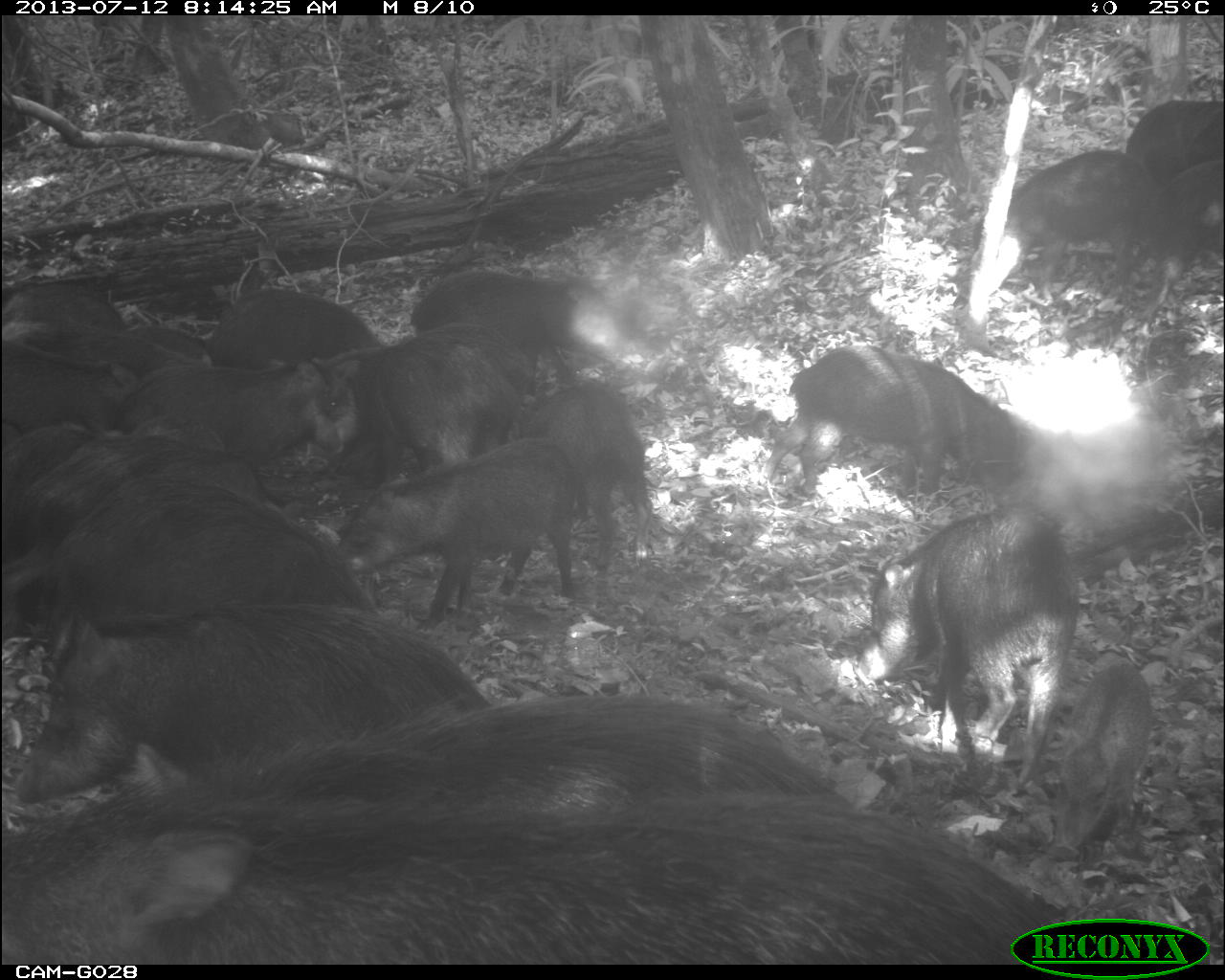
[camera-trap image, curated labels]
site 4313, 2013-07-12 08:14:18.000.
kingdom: Animalia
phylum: Chordata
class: Mammalia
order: Artiodactyla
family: Tayassuidae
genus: Tayassu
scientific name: Tayassu pecari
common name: white-lipped peccary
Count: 20.